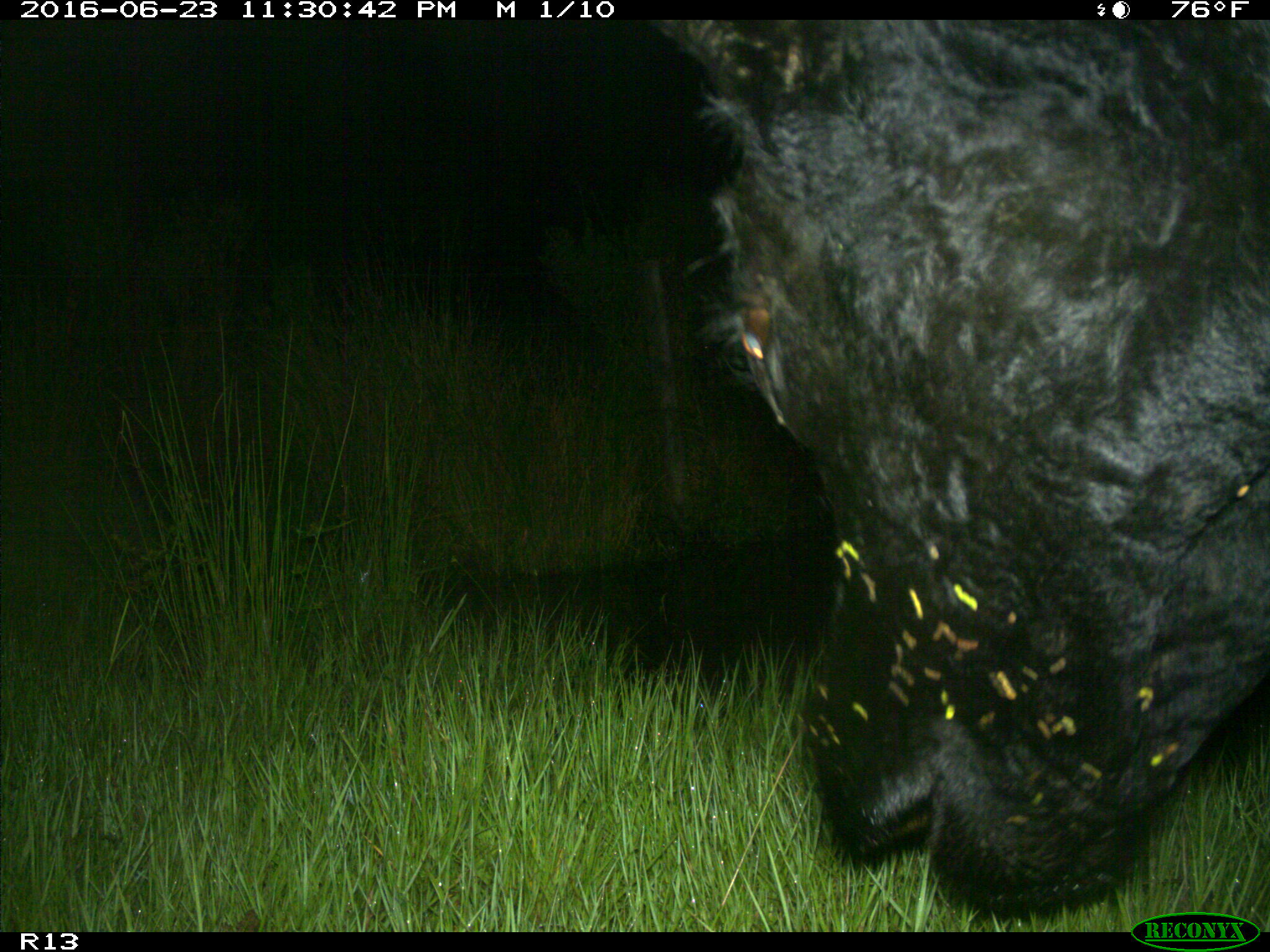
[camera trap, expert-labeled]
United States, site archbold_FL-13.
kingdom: Animalia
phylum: Chordata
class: Mammalia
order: Artiodactyla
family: Bovidae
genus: Bos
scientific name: Bos taurus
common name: domestic cow